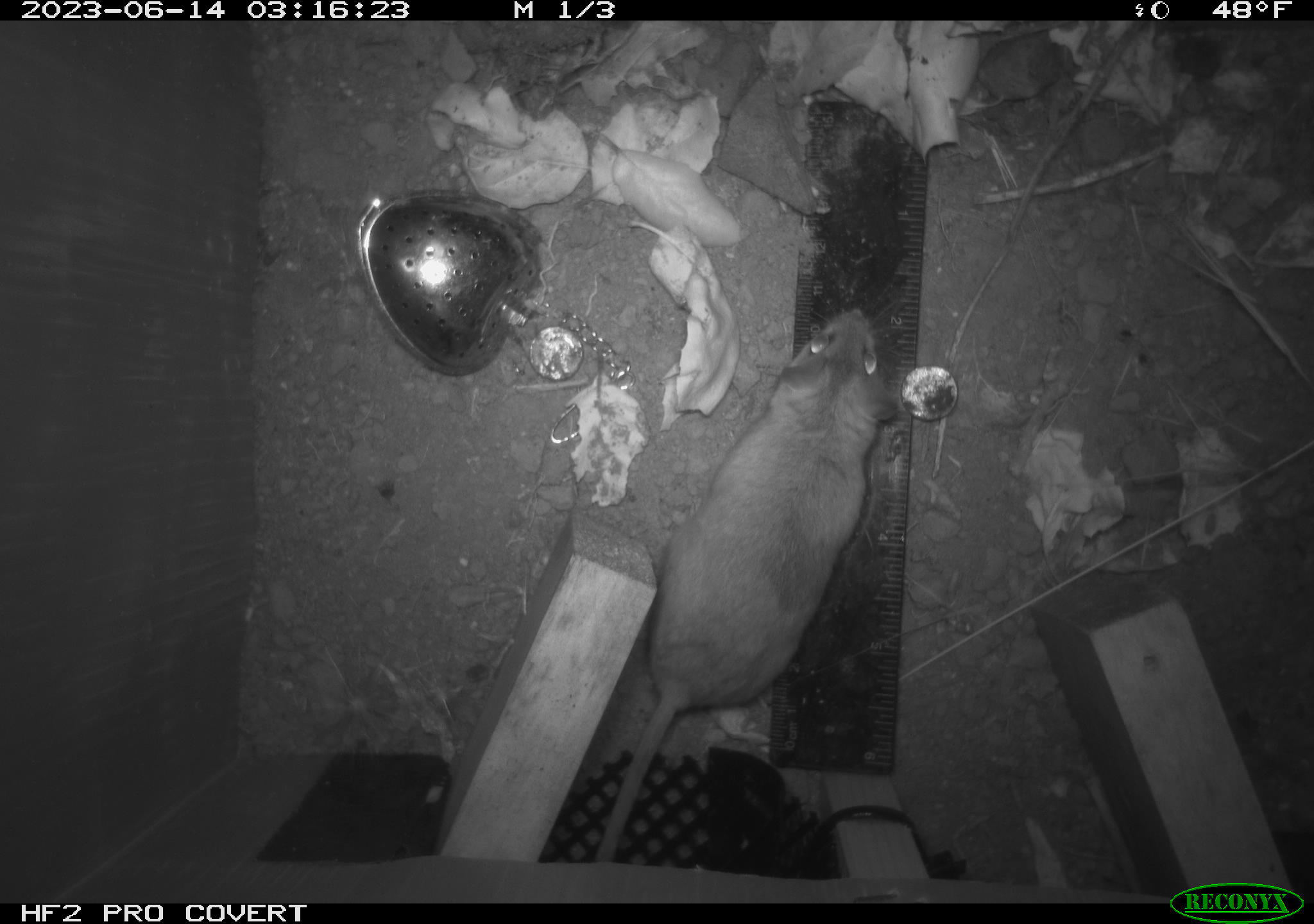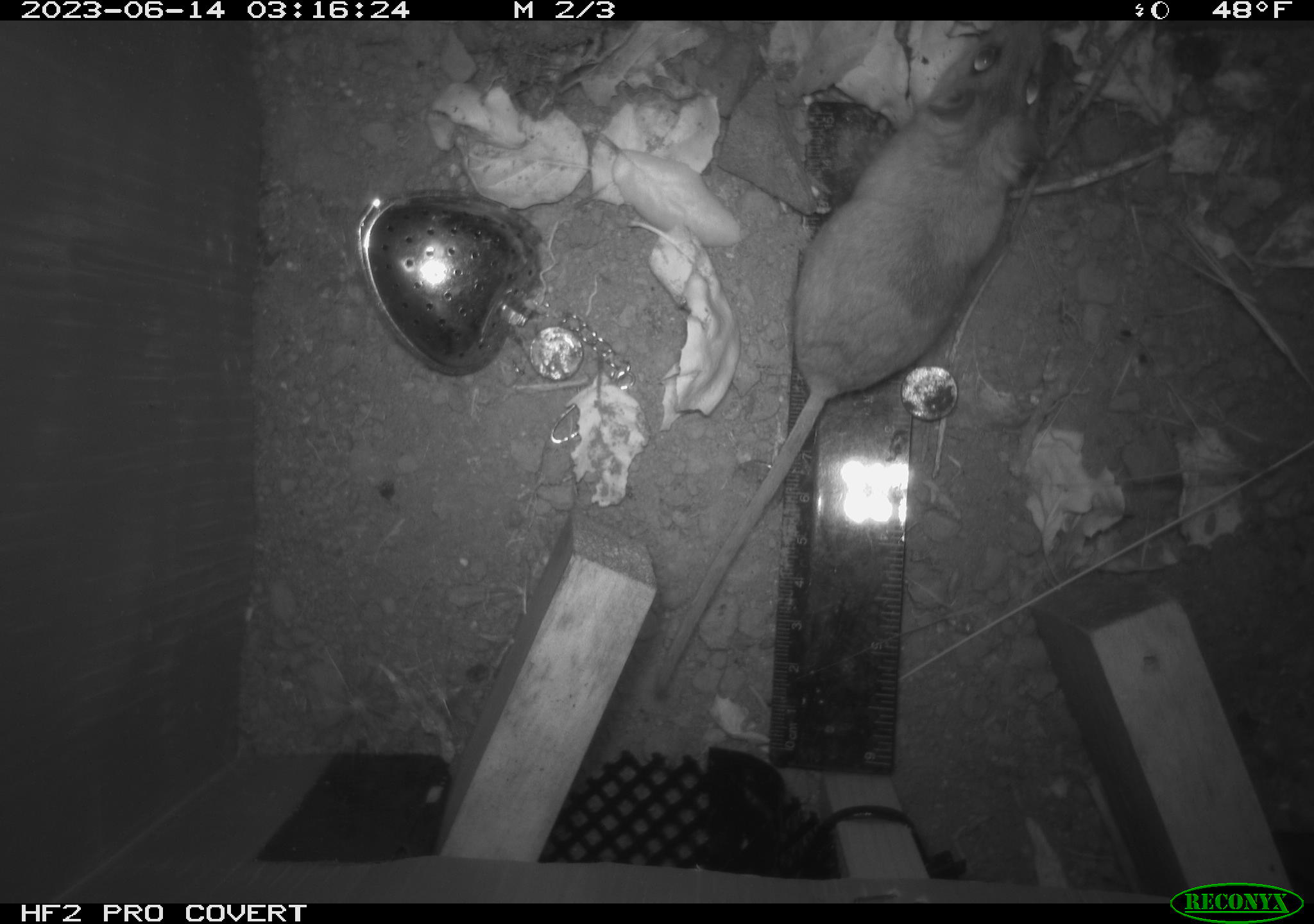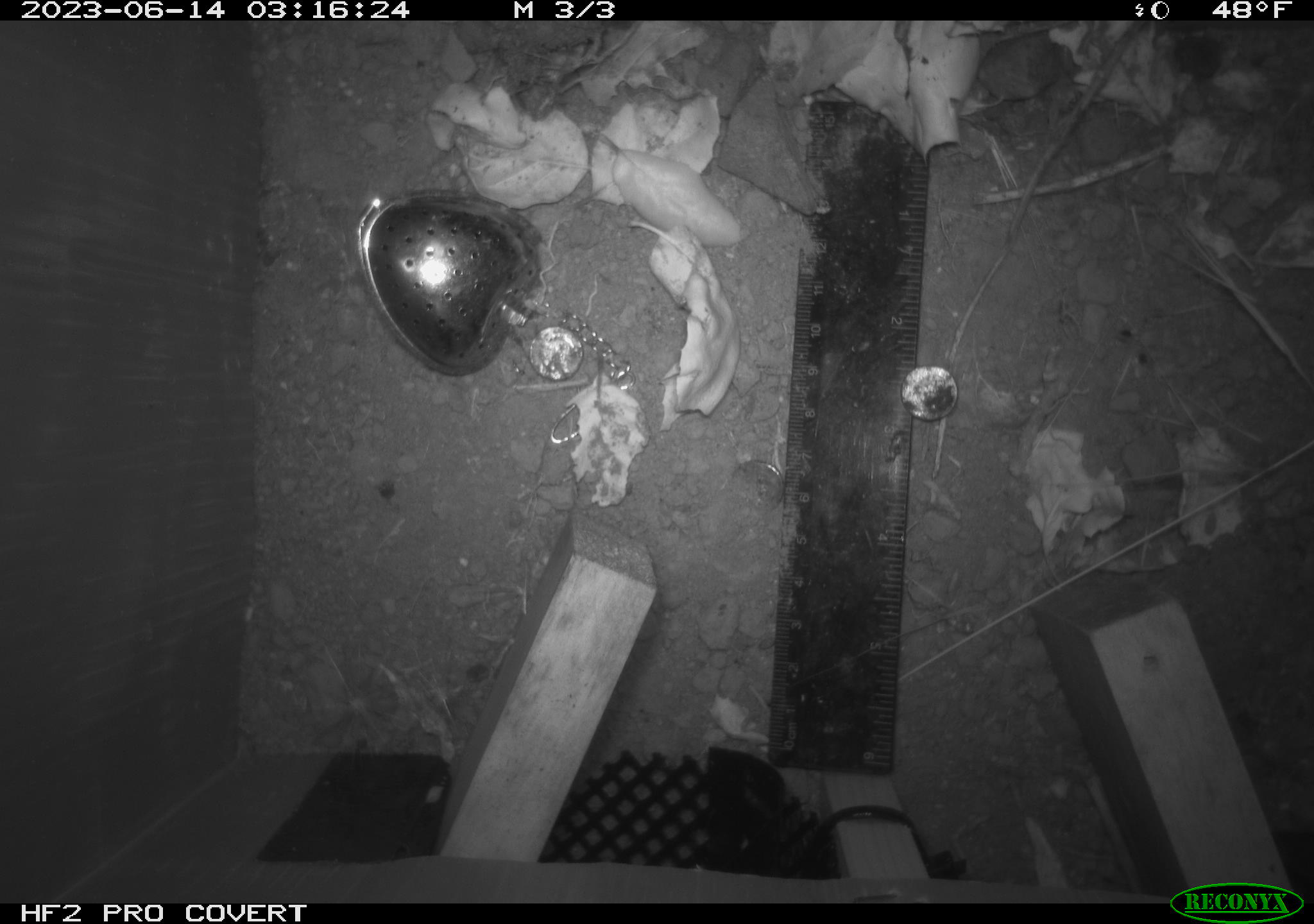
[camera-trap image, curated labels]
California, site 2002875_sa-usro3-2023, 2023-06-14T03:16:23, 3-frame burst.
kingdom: Animalia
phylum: Chordata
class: Mammalia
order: Rodentia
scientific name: Rodentia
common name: mouse species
Mouse species (Rodentia).